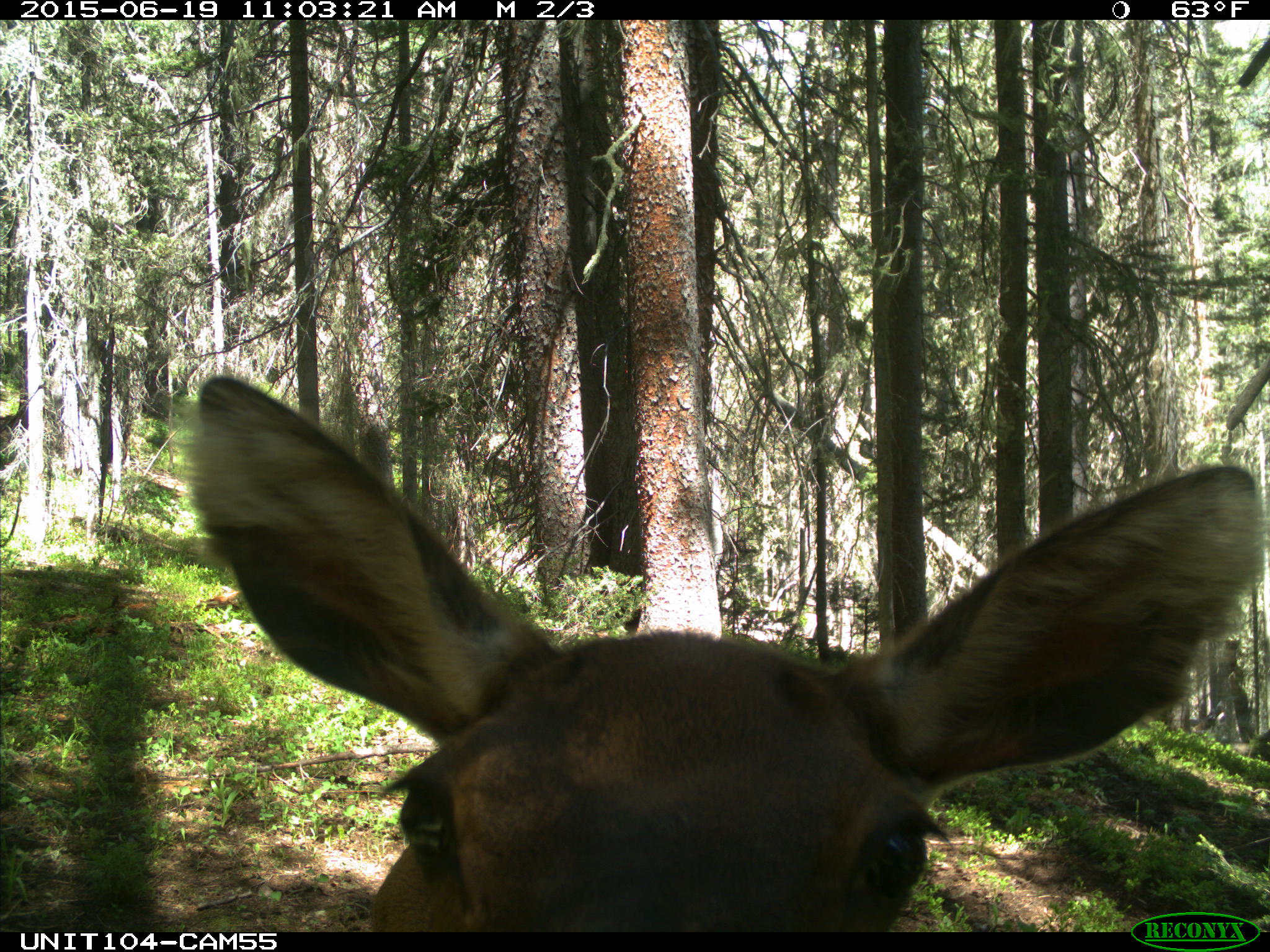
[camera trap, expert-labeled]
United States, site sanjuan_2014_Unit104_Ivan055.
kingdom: Animalia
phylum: Chordata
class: Mammalia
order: Artiodactyla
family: Cervidae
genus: Cervus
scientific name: Cervus elaphus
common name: red deer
Cervus elaphus (red deer).